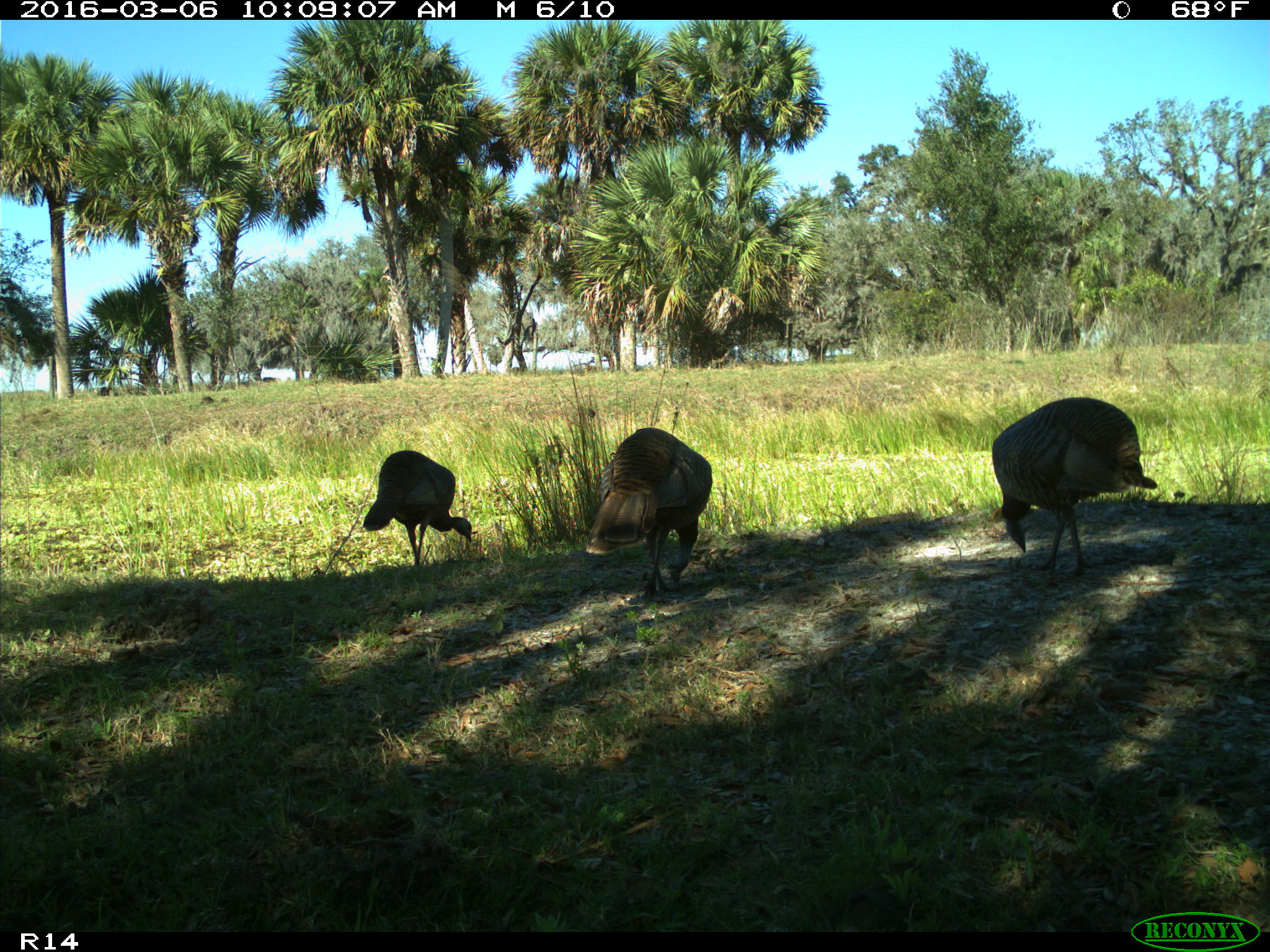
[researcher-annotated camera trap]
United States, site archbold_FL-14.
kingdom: Animalia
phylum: Chordata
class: Aves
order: Galliformes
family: Phasianidae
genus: Meleagris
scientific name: Meleagris gallopavo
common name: wild turkey